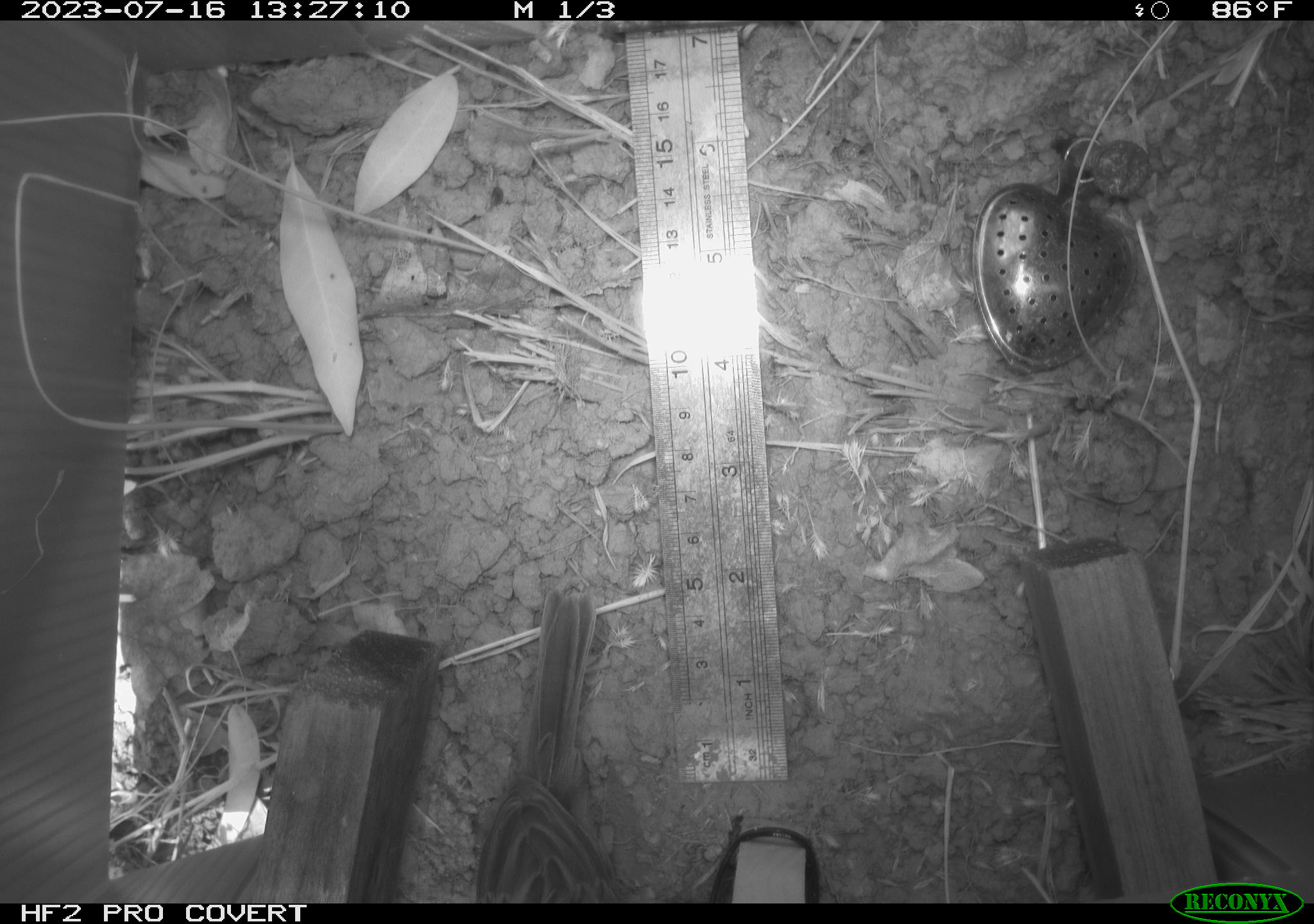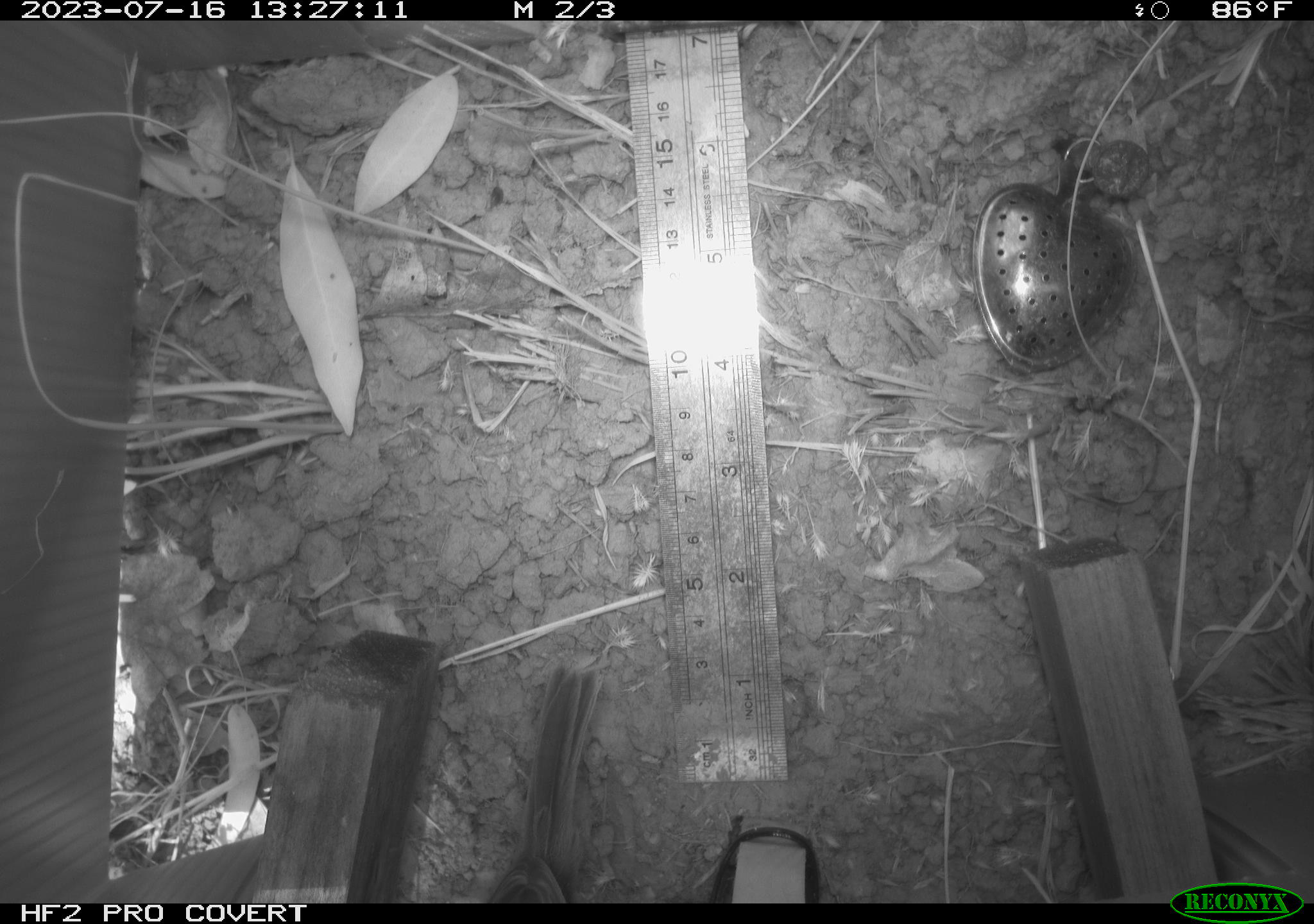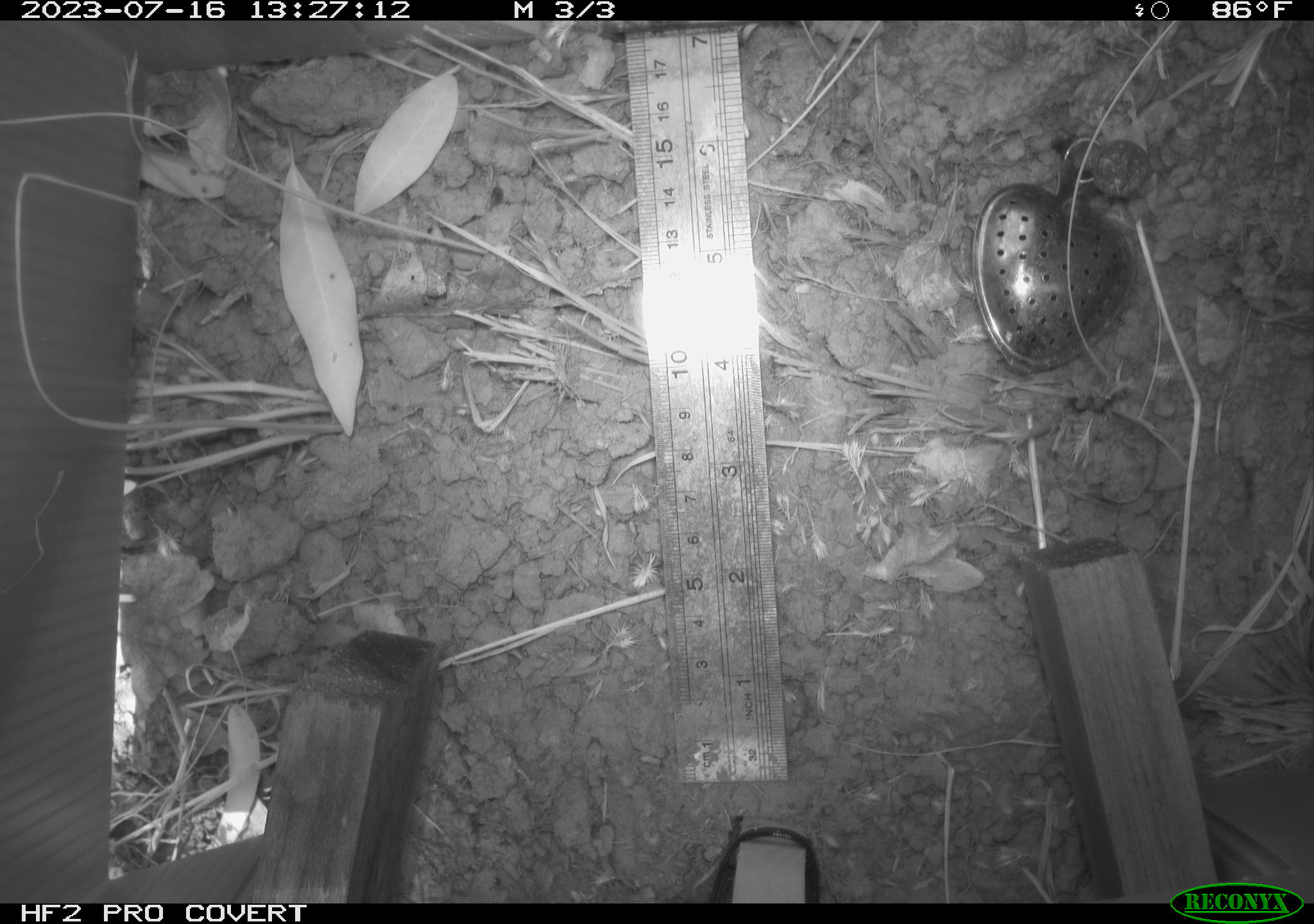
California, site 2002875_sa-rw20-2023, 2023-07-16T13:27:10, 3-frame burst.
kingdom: Animalia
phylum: Chordata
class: Aves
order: Passeriformes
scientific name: Passeriformes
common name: passerines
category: passeriformes order